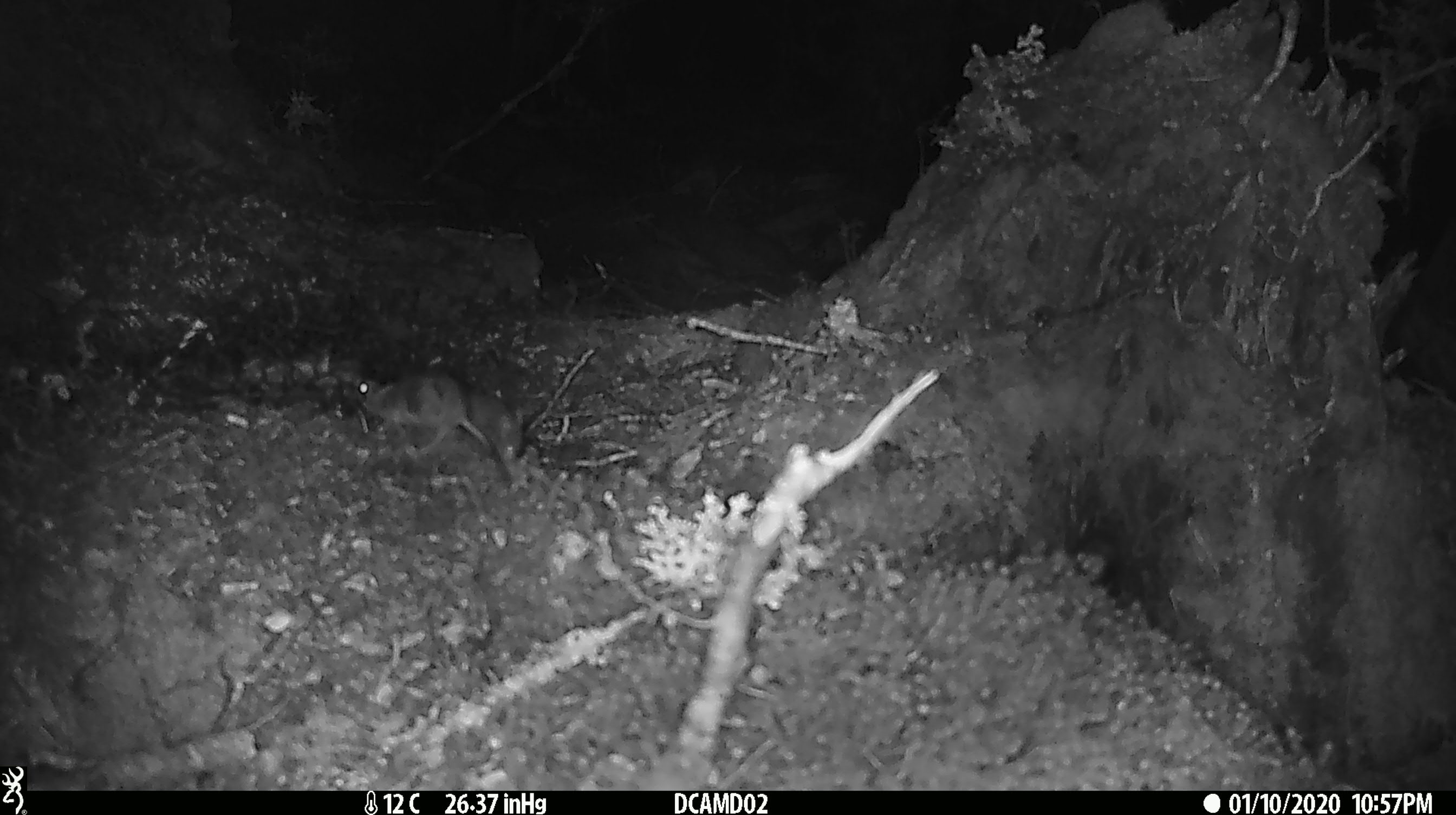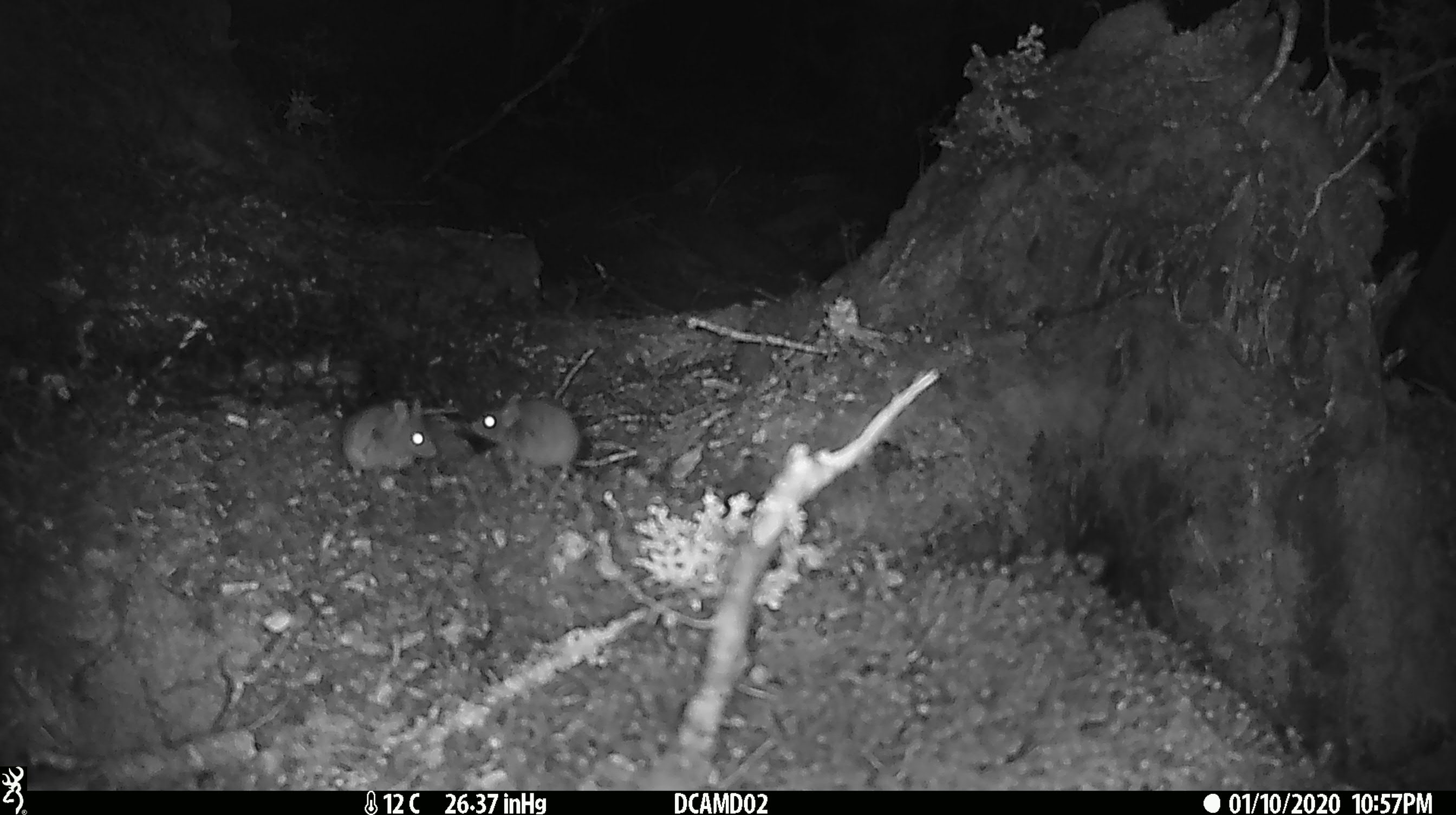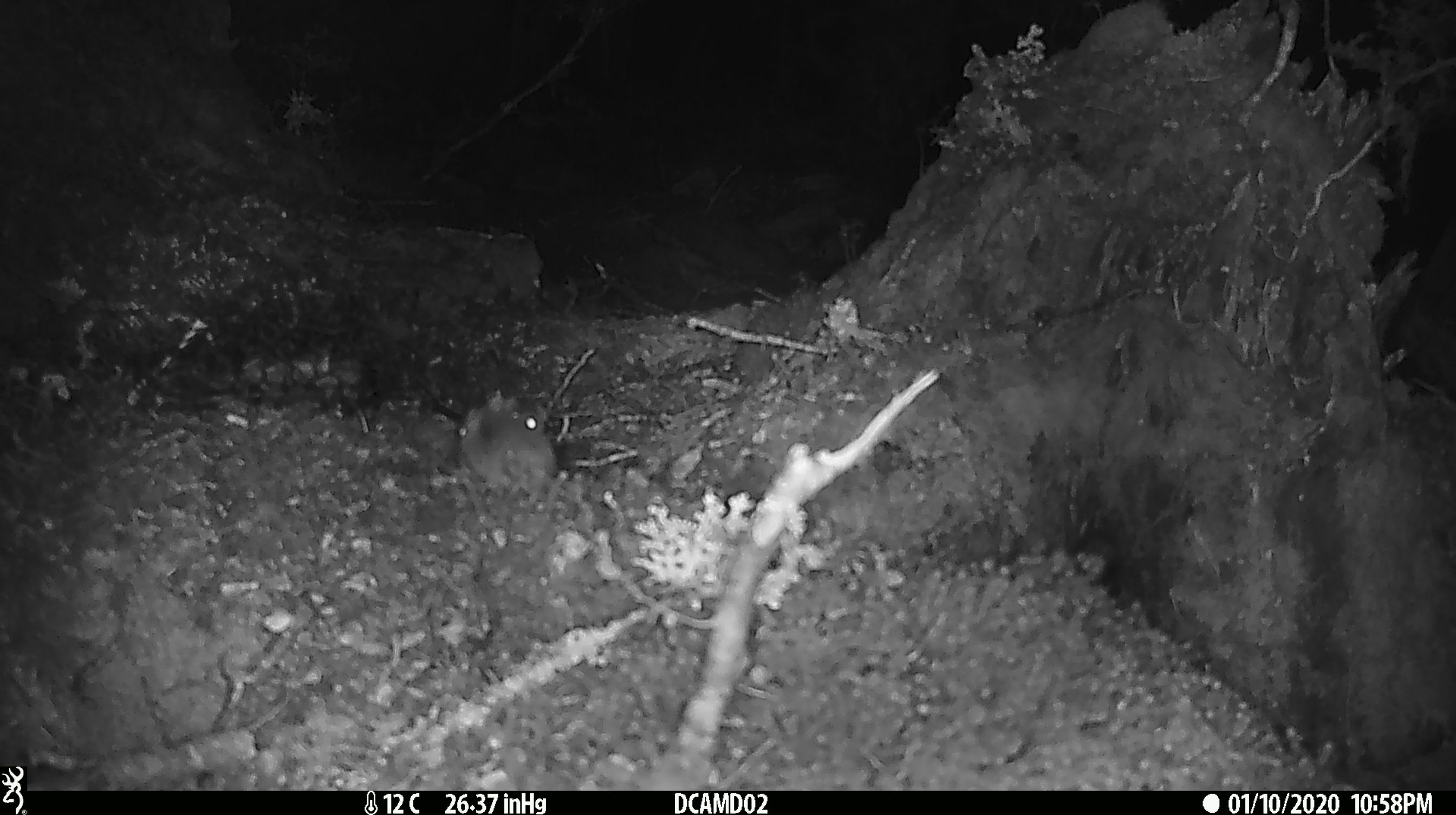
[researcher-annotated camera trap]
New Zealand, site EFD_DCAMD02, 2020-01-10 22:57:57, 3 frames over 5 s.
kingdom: Animalia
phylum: Chordata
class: Mammalia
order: Rodentia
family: Muridae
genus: Mus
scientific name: Mus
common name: mouse